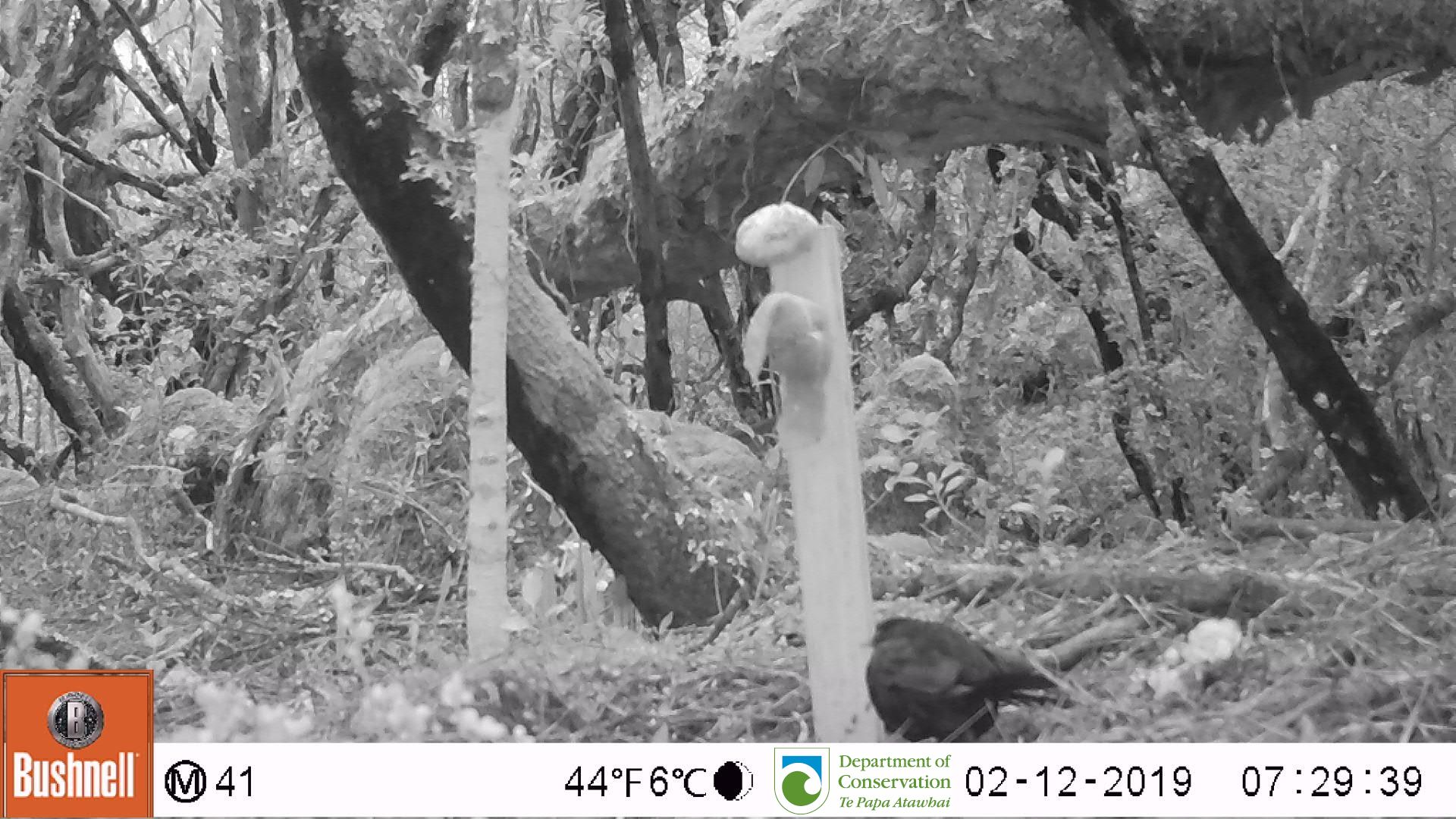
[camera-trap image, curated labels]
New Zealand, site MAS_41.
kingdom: Animalia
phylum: Chordata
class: Aves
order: Passeriformes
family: Turdidae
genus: Turdus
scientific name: Turdus merula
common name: eurasian blackbird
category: blackbird